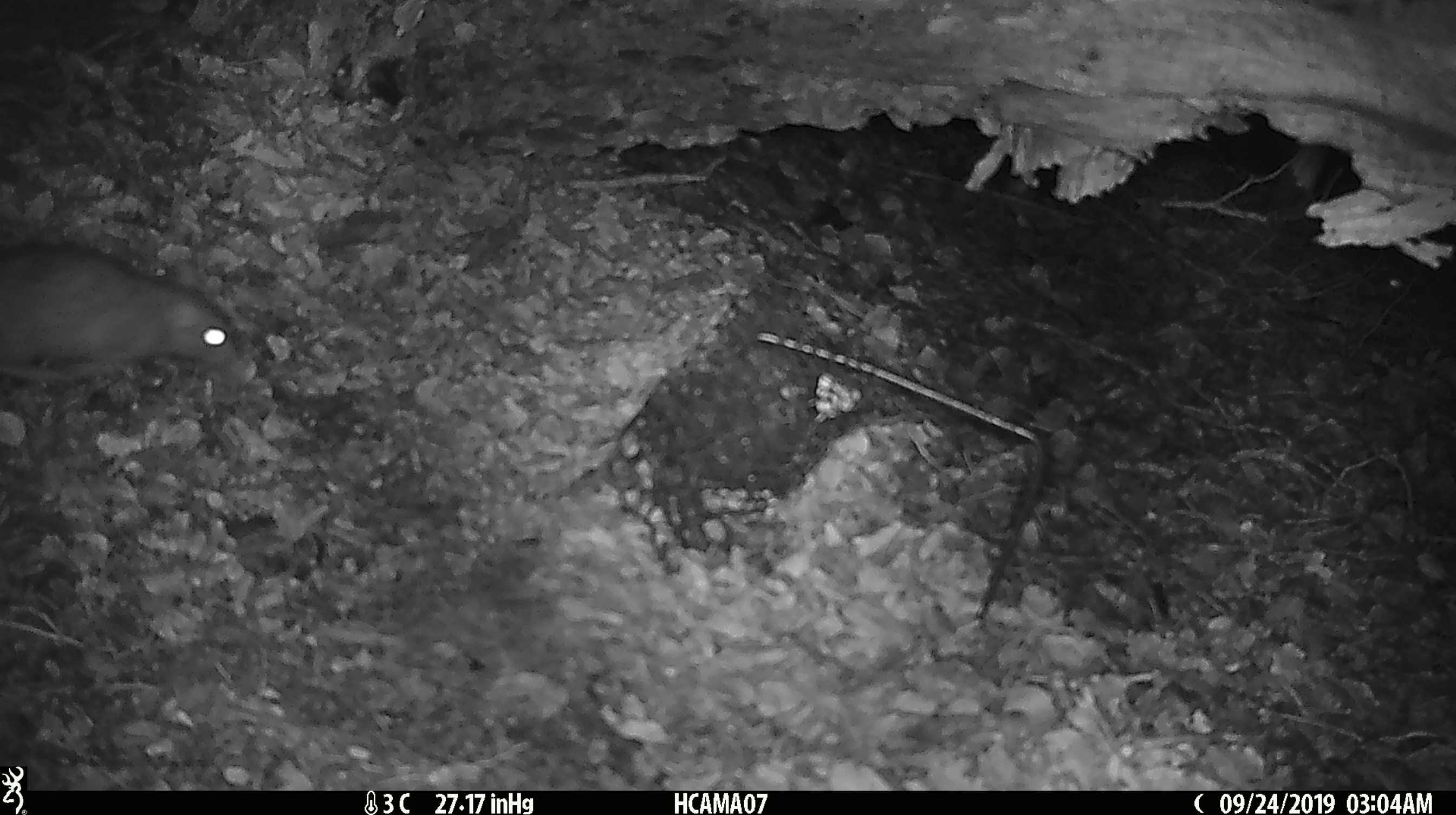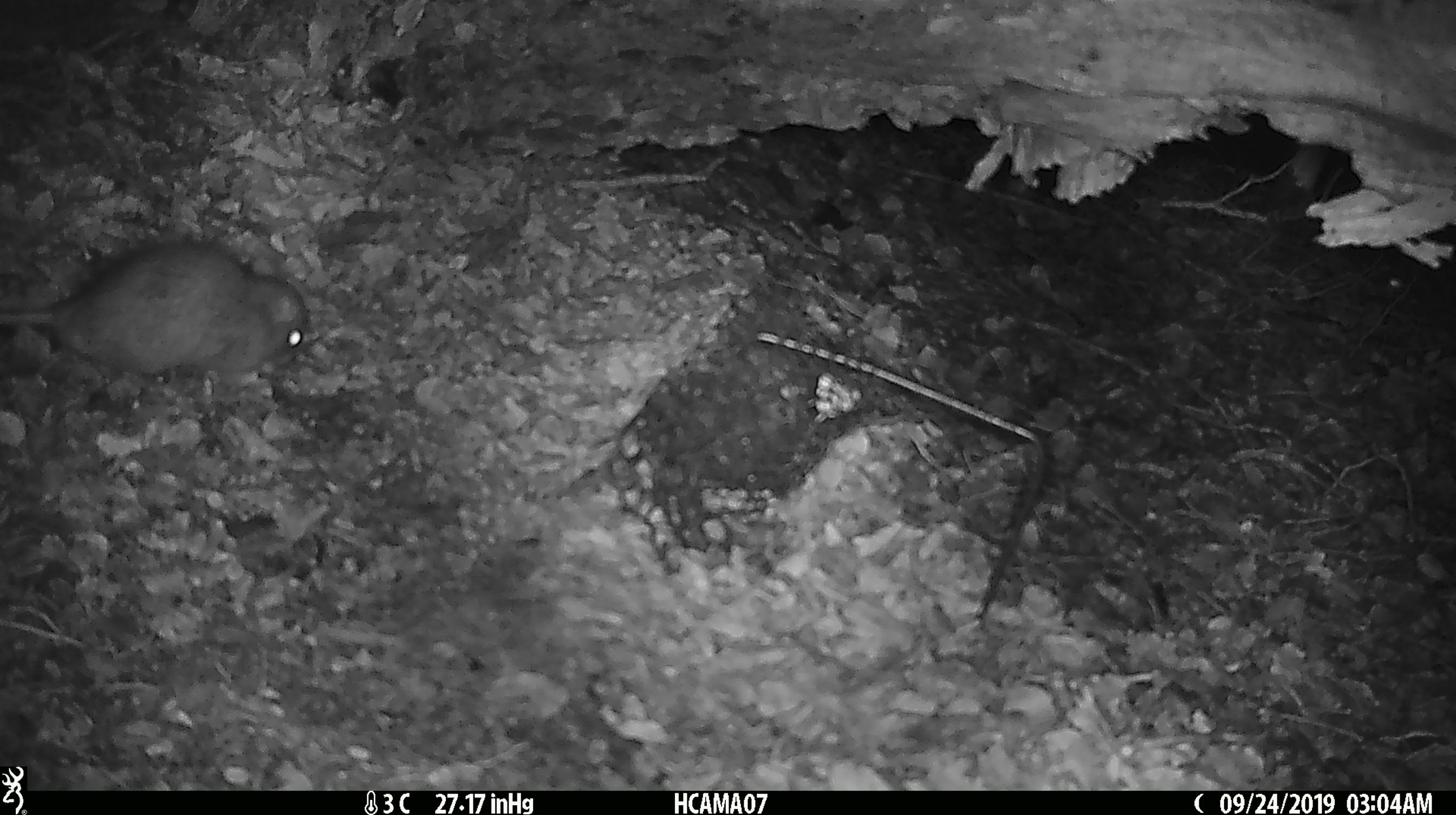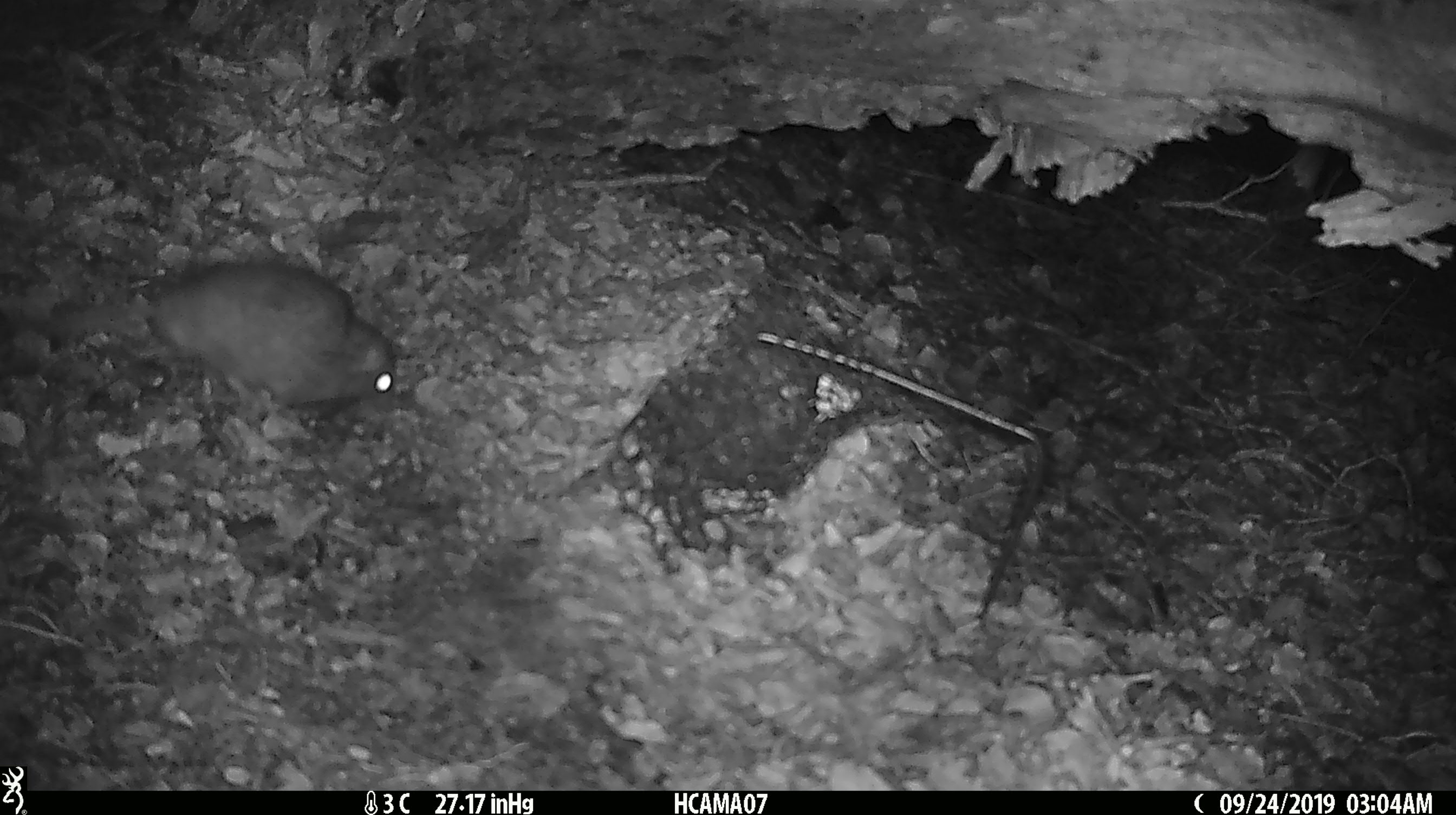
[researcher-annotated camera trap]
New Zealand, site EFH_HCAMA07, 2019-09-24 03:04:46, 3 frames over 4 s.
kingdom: Animalia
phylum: Chordata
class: Mammalia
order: Rodentia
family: Muridae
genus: Rattus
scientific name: Rattus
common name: rat